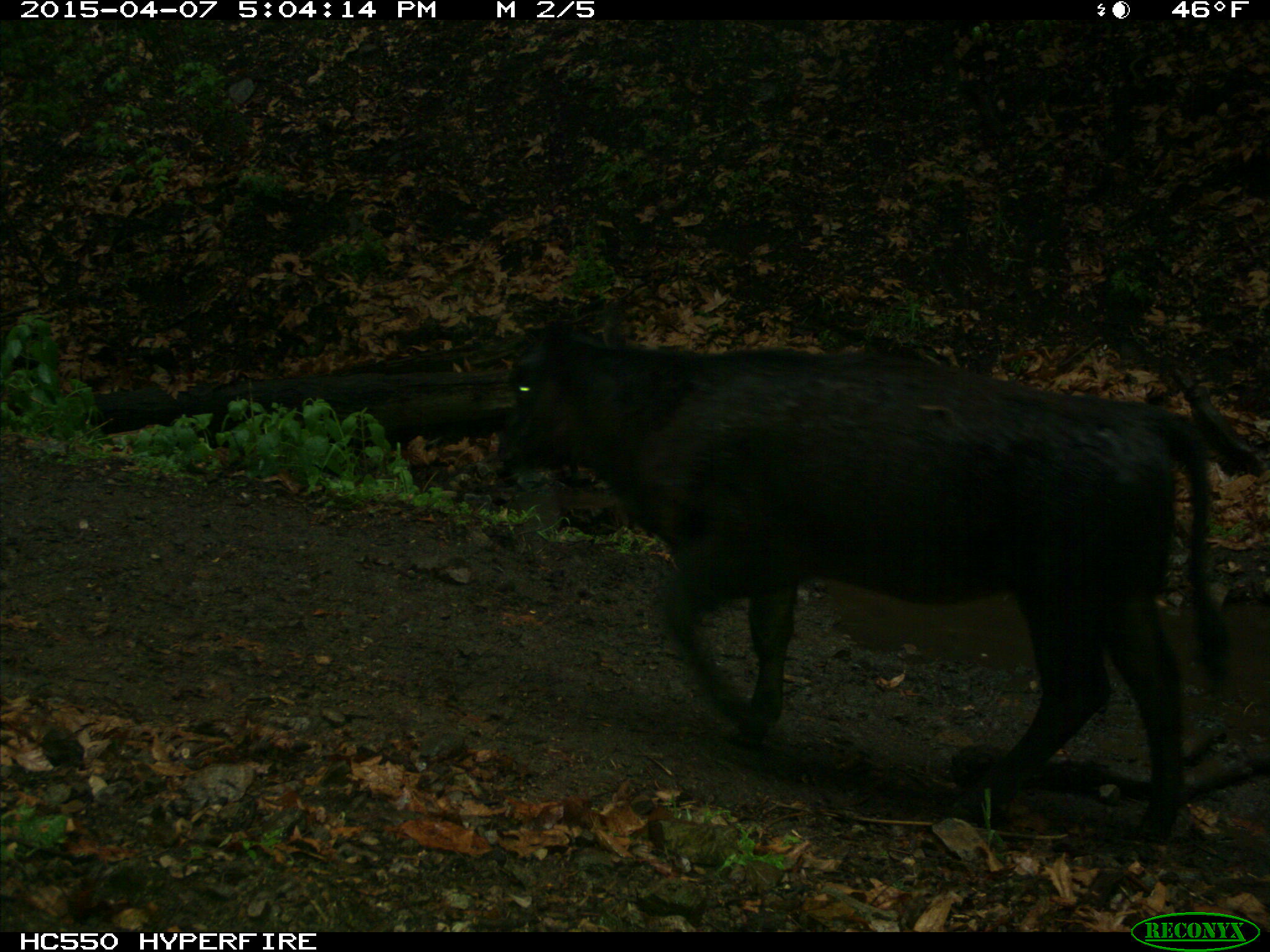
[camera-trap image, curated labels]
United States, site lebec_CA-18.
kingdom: Animalia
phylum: Chordata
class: Mammalia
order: Artiodactyla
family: Bovidae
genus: Bos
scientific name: Bos taurus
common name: domestic cow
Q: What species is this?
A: Bos taurus (domestic cow).